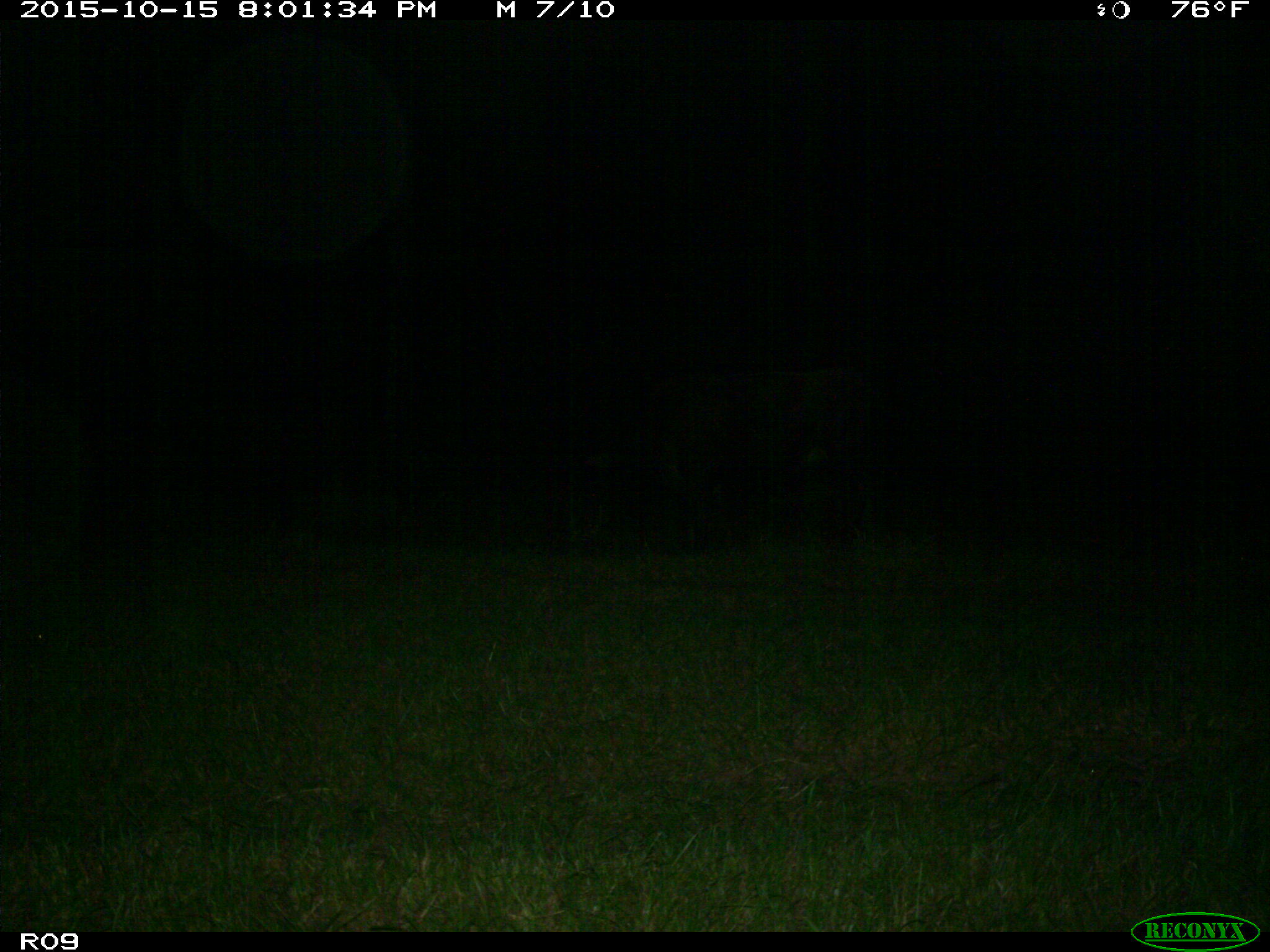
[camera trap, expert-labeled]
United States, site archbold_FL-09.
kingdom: Animalia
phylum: Chordata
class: Mammalia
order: Artiodactyla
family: Bovidae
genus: Bos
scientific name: Bos taurus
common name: domestic cow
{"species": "Bos taurus (domestic cow)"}